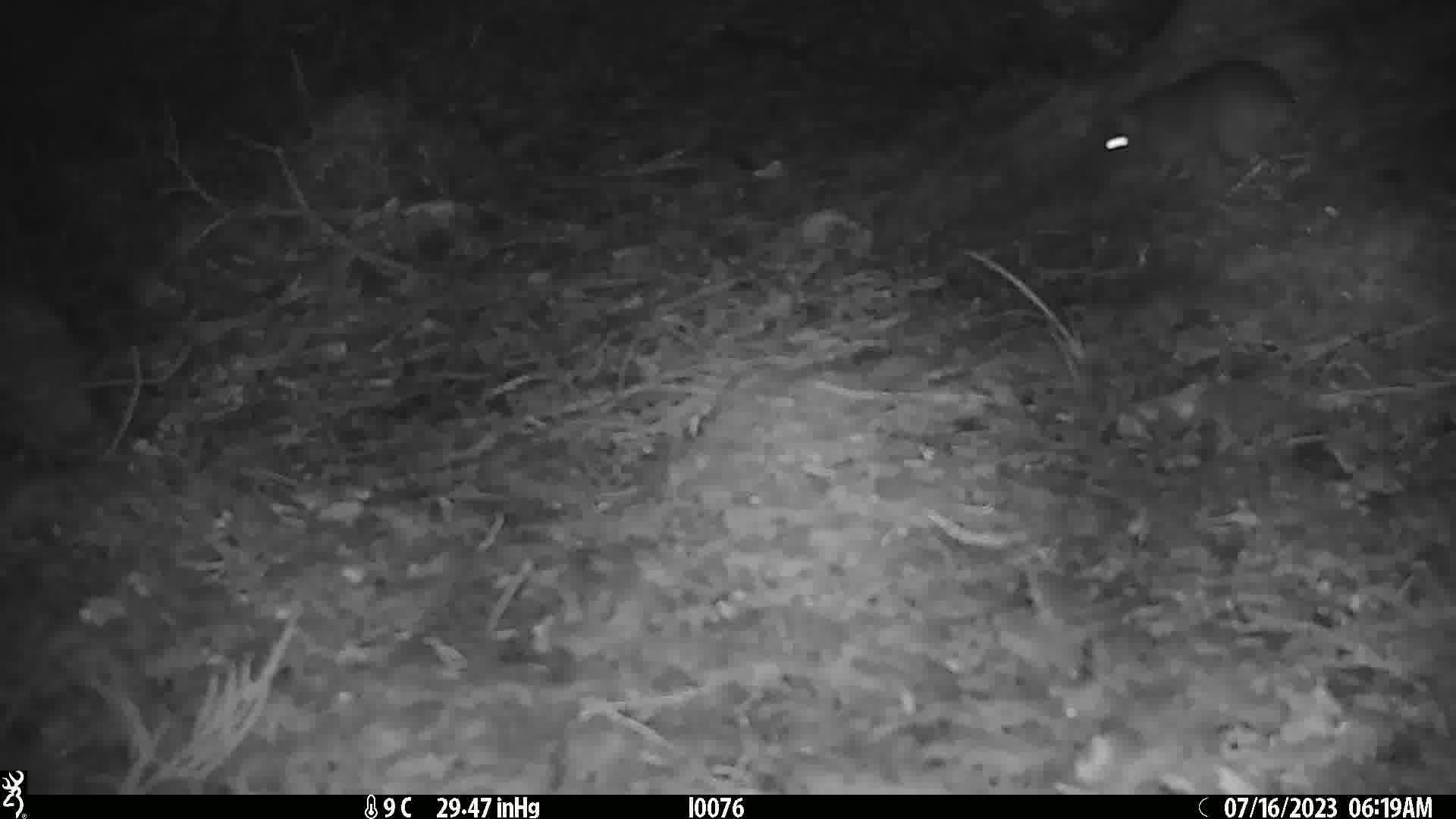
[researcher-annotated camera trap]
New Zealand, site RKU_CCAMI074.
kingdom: Animalia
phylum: Chordata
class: Mammalia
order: Rodentia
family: Muridae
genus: Rattus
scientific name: Rattus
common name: rat